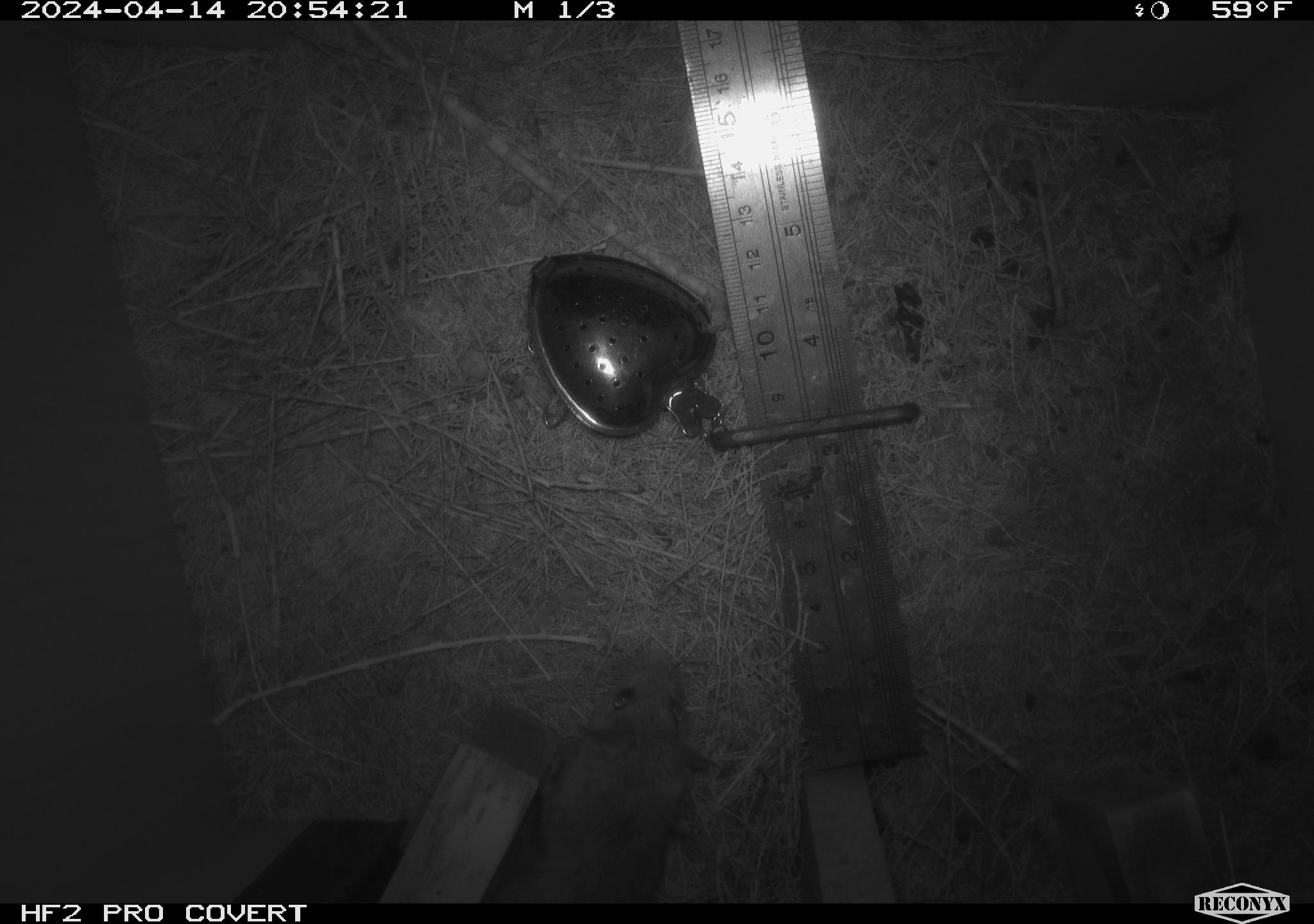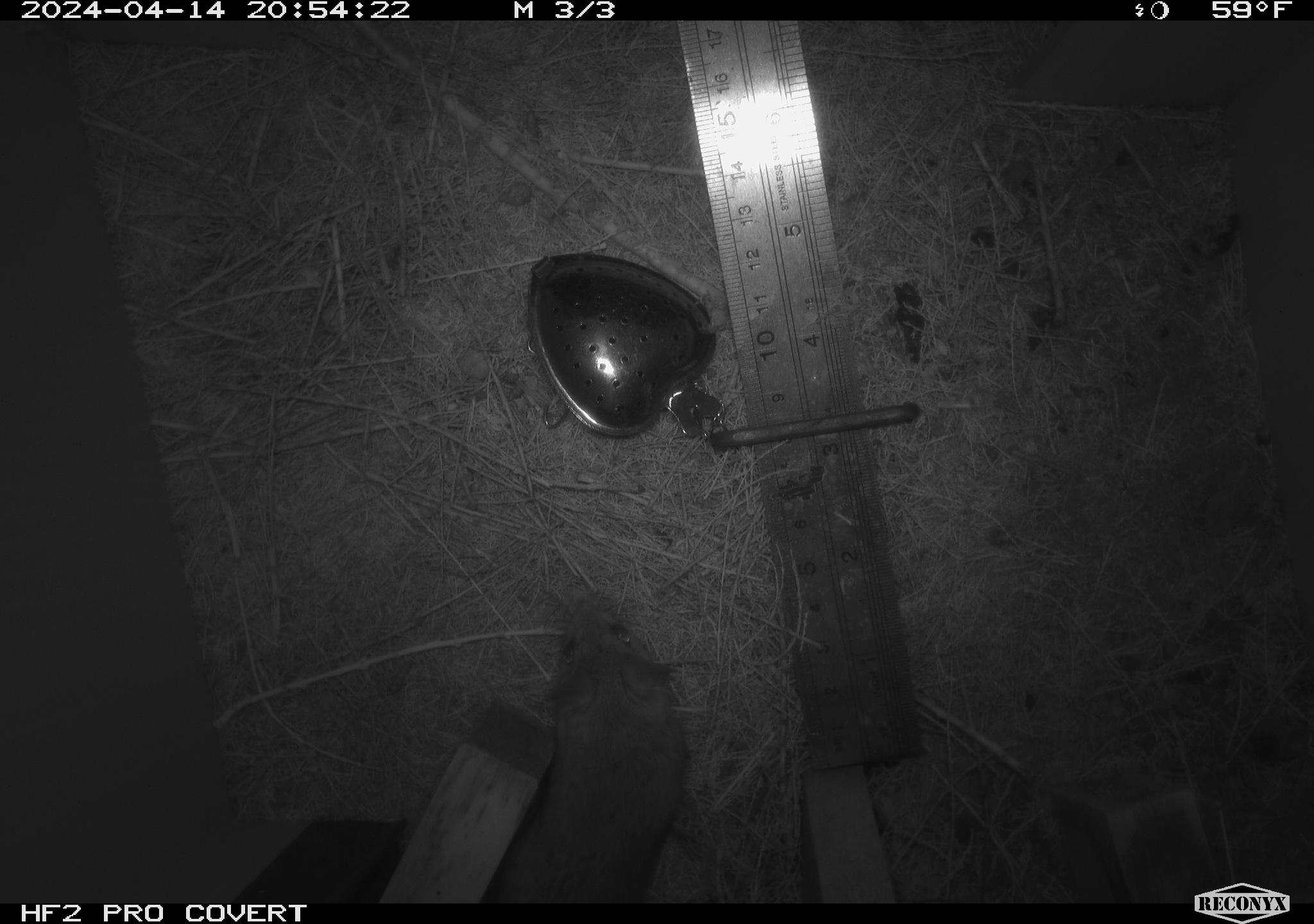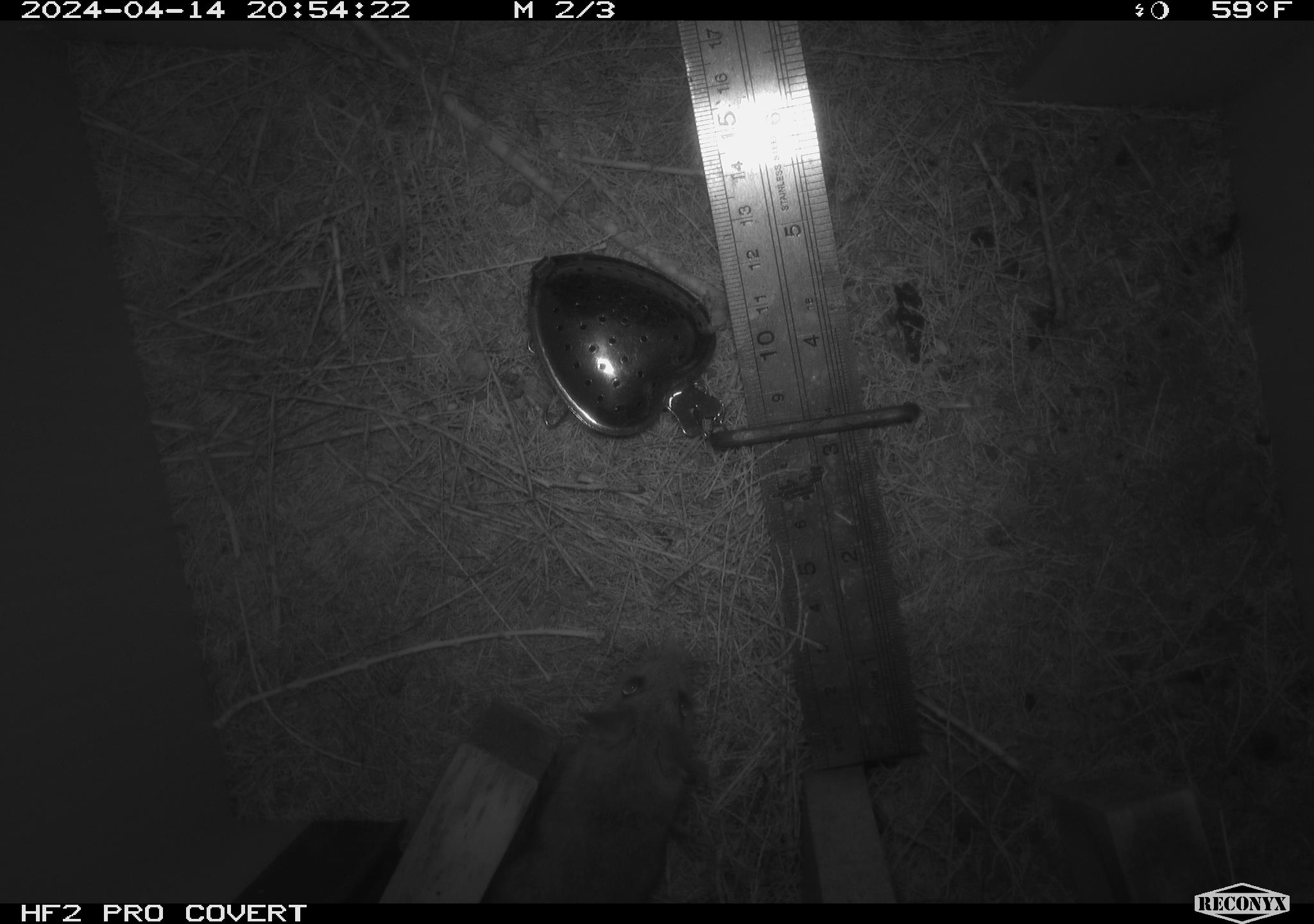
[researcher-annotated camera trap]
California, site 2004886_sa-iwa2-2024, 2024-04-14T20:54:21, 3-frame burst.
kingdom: Animalia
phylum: Chordata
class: Mammalia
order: Rodentia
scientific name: Rodentia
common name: mouse species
Mouse species (Rodentia).